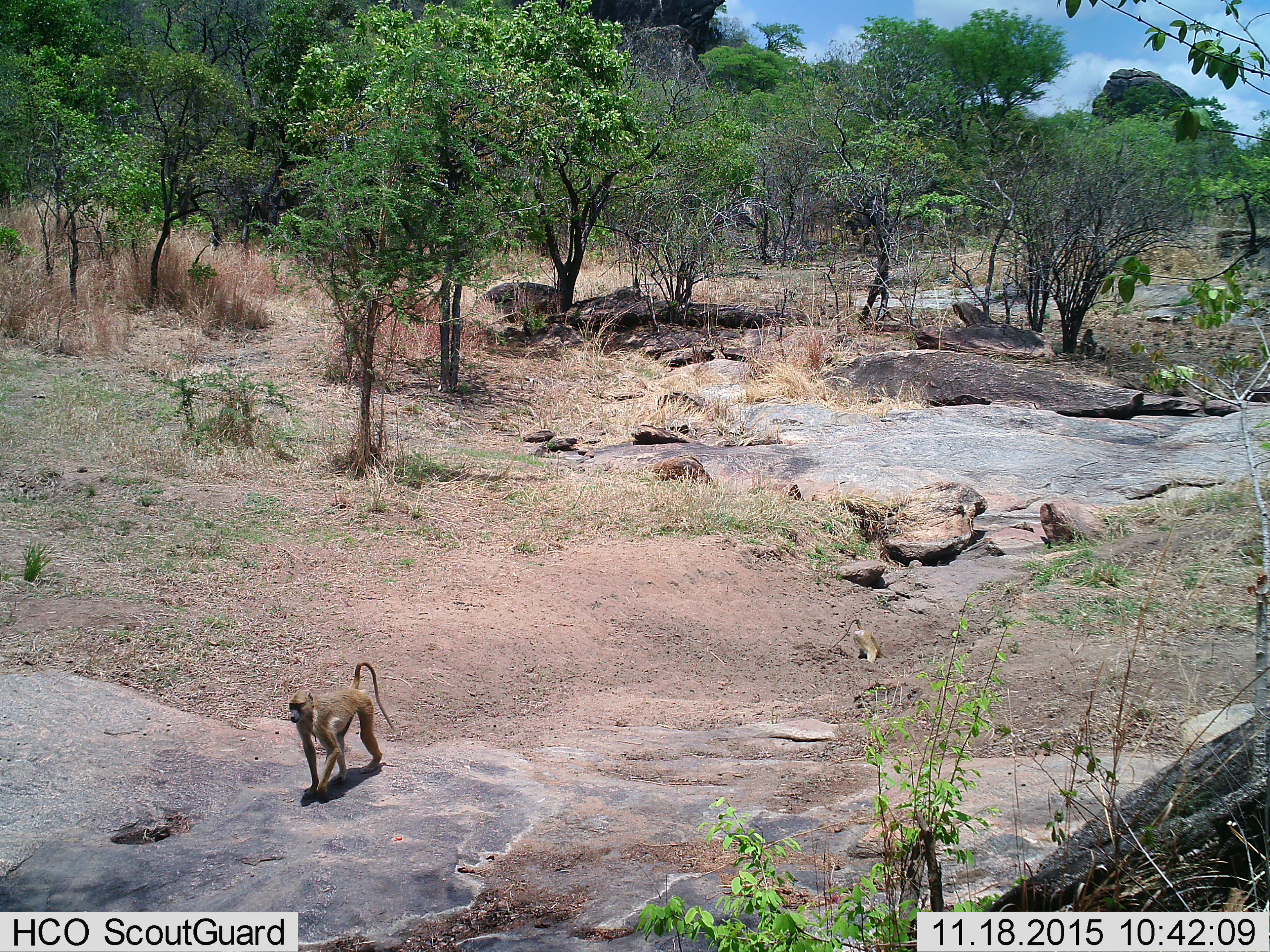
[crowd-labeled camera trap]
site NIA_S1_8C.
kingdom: Animalia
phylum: Chordata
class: Mammalia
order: Primates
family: Cercopithecidae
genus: Papio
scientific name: Papio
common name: baboon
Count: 2.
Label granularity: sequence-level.